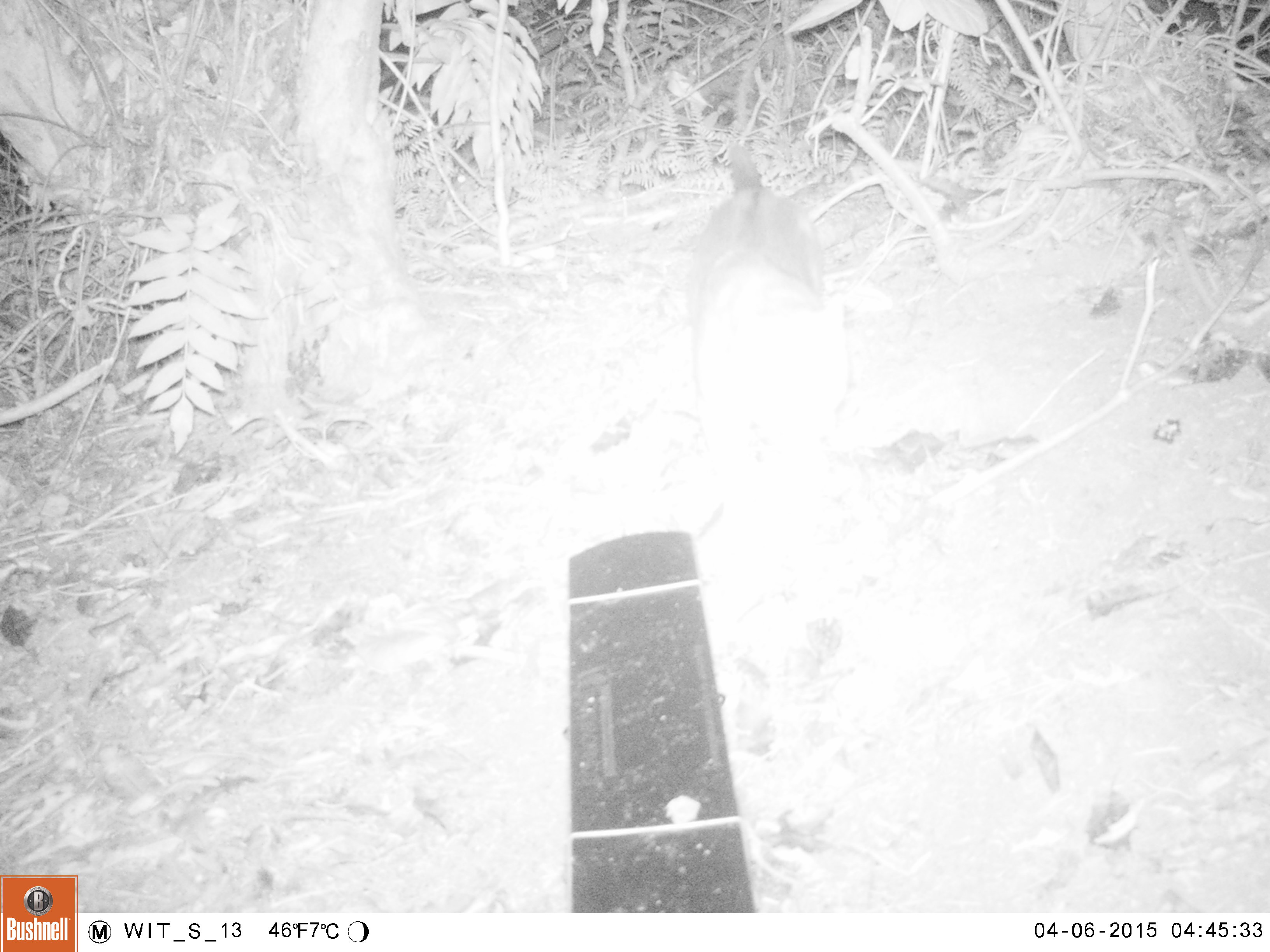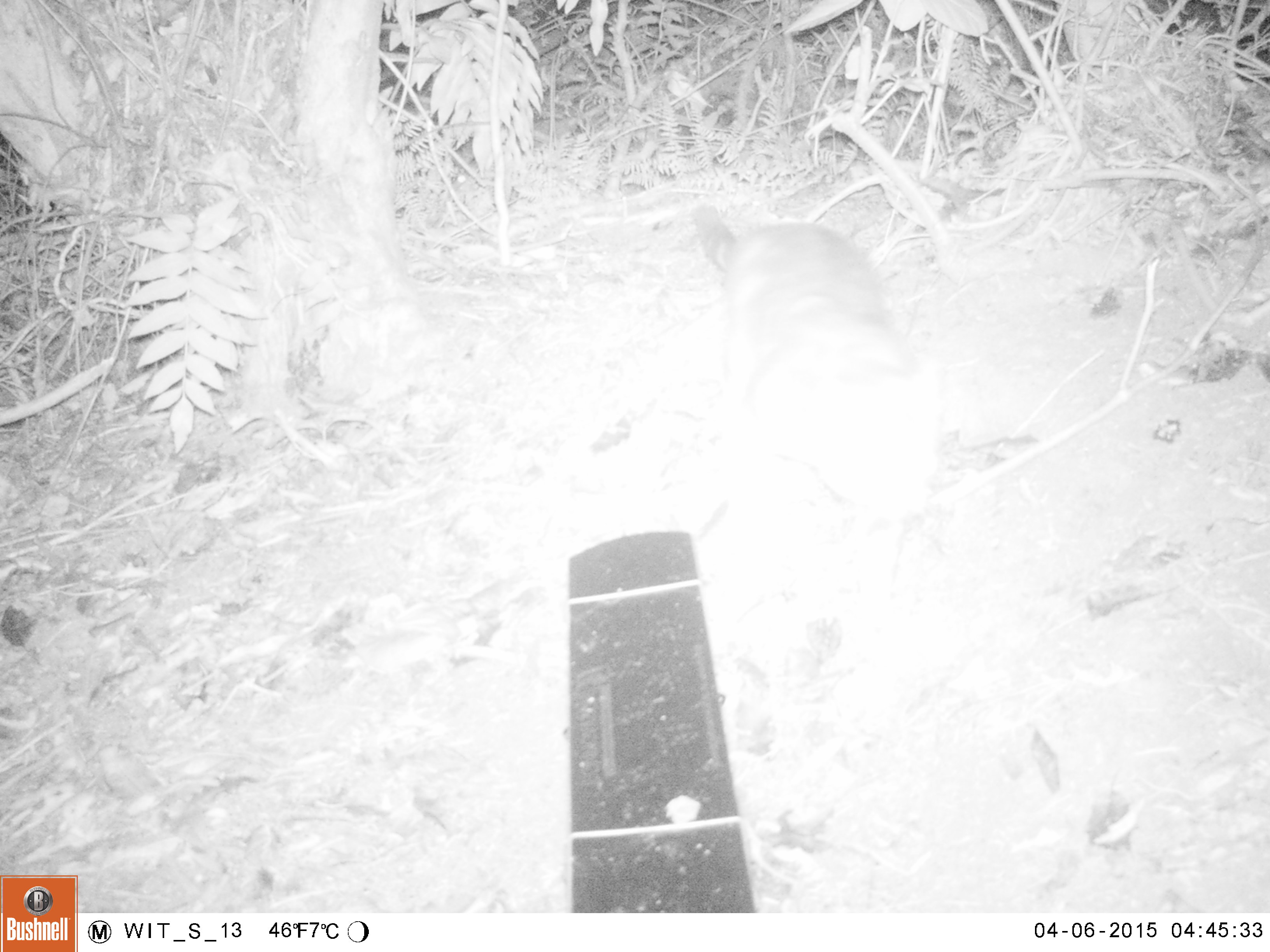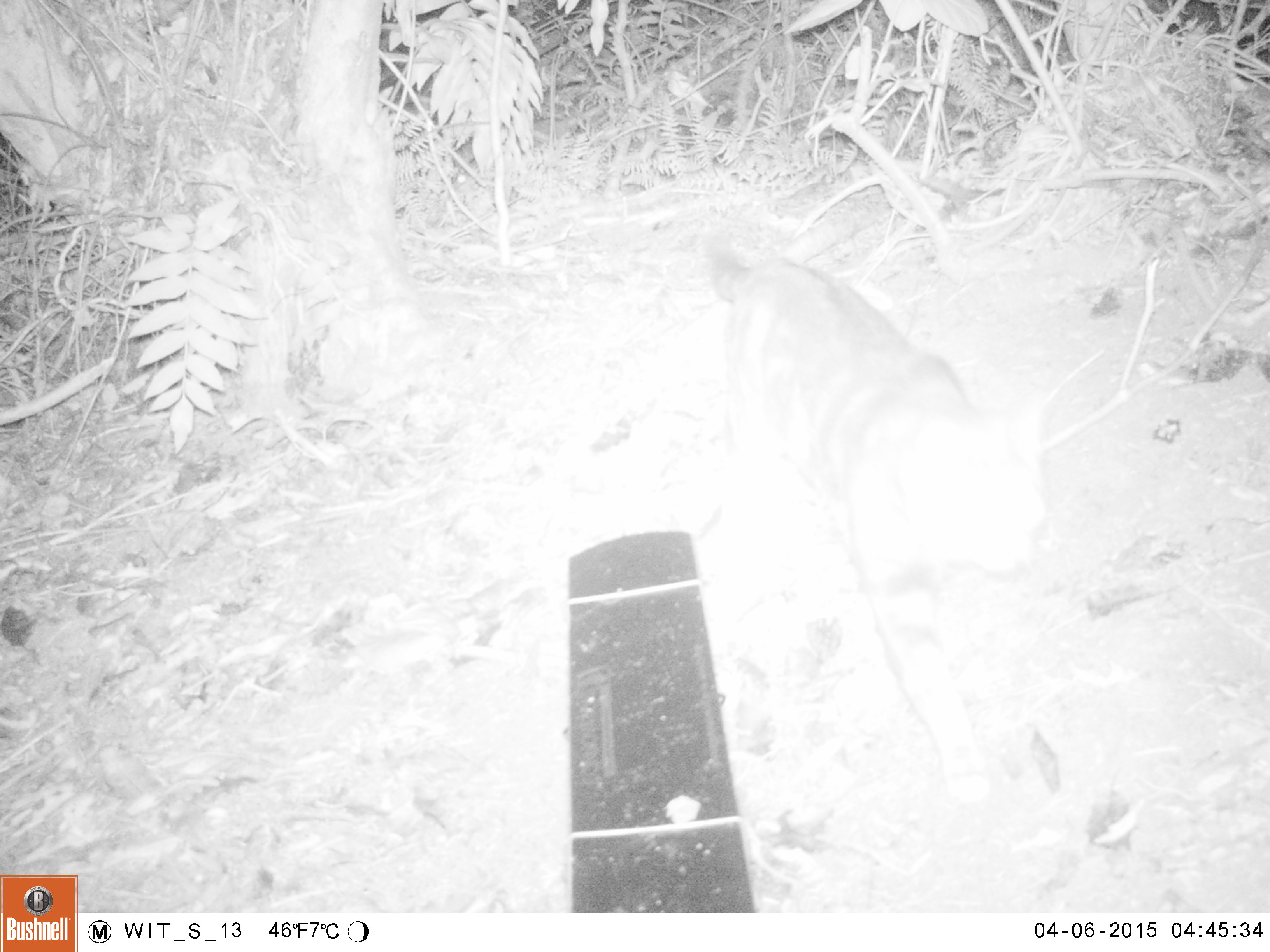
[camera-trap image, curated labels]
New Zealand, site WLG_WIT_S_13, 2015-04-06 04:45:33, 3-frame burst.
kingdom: Animalia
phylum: Chordata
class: Mammalia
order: Carnivora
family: Felidae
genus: Felis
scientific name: Felis catus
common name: domestic cat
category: cat